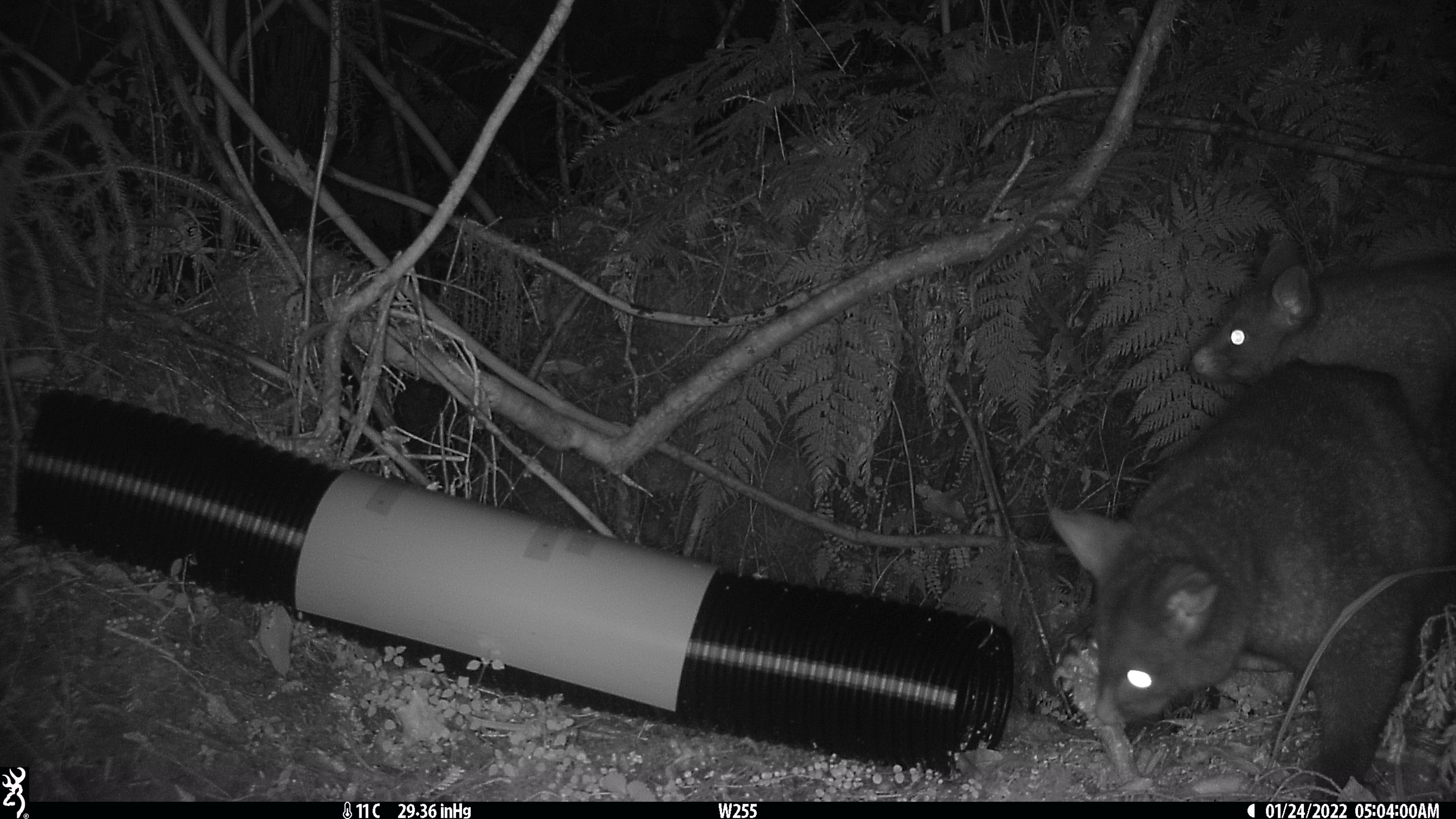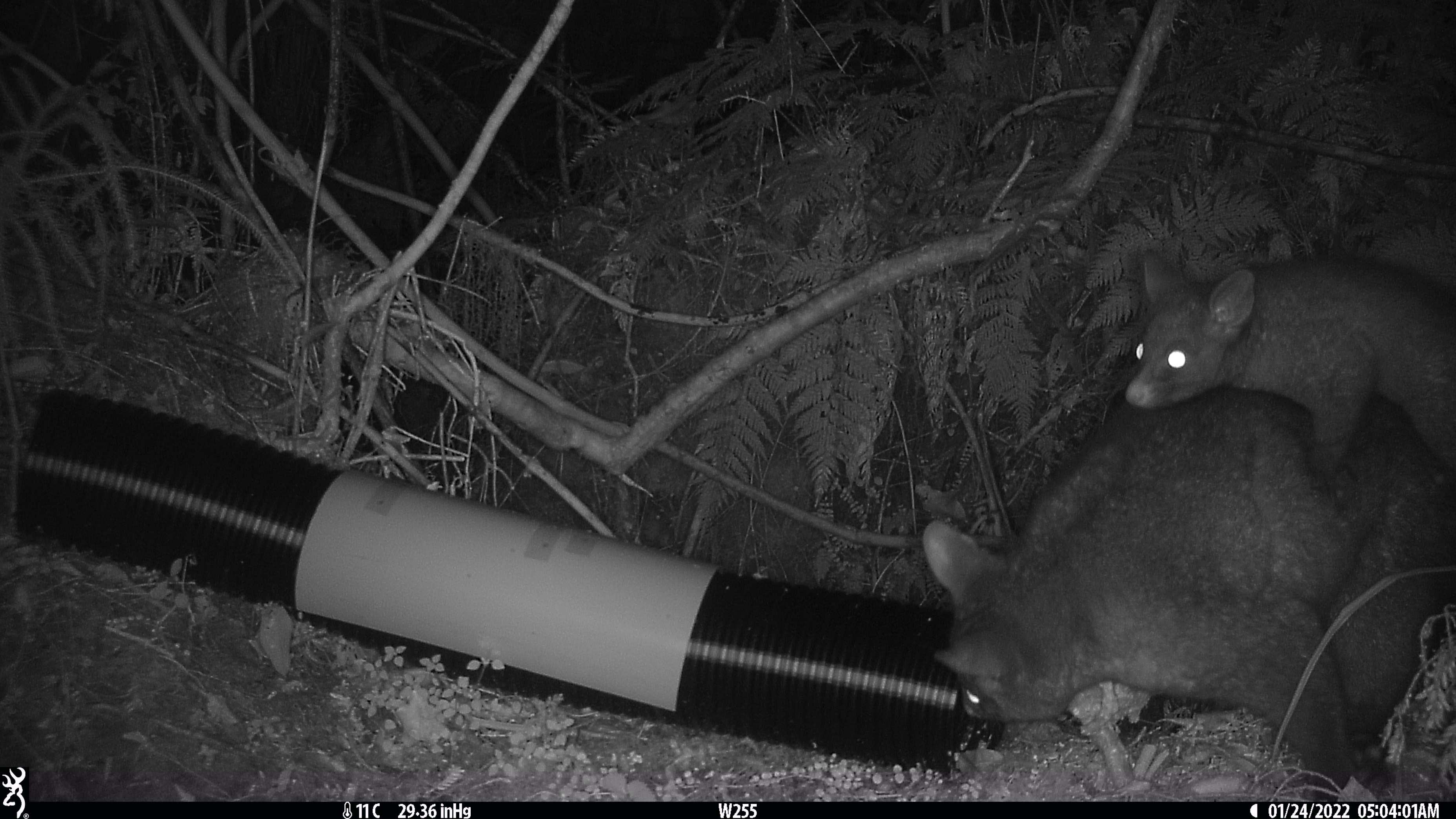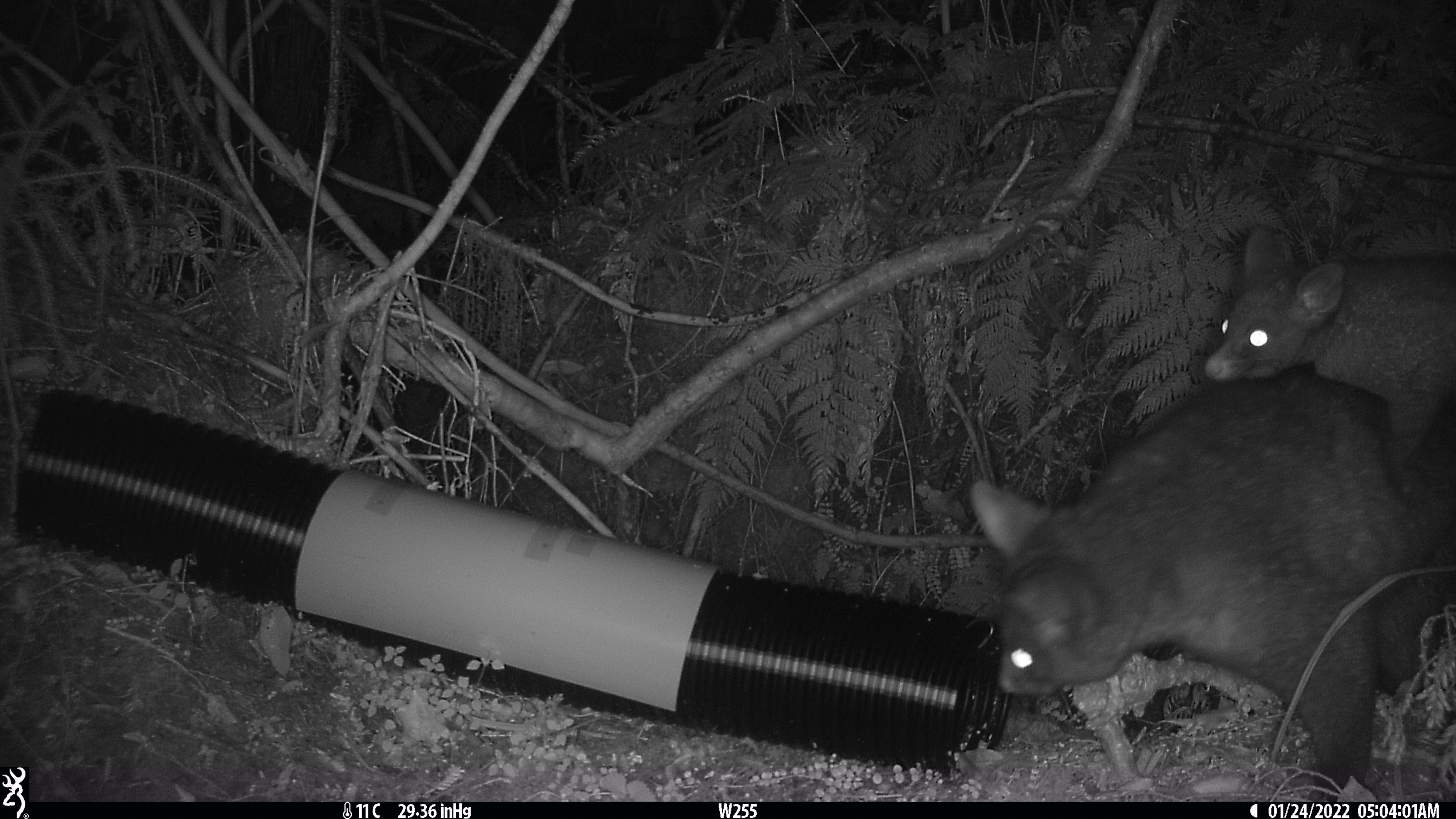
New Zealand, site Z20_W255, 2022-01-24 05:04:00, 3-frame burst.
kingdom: Animalia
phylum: Chordata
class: Mammalia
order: Diprotodontia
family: Phalangeridae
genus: Trichosurus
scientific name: Trichosurus vulpecula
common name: common brushtail possum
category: possum